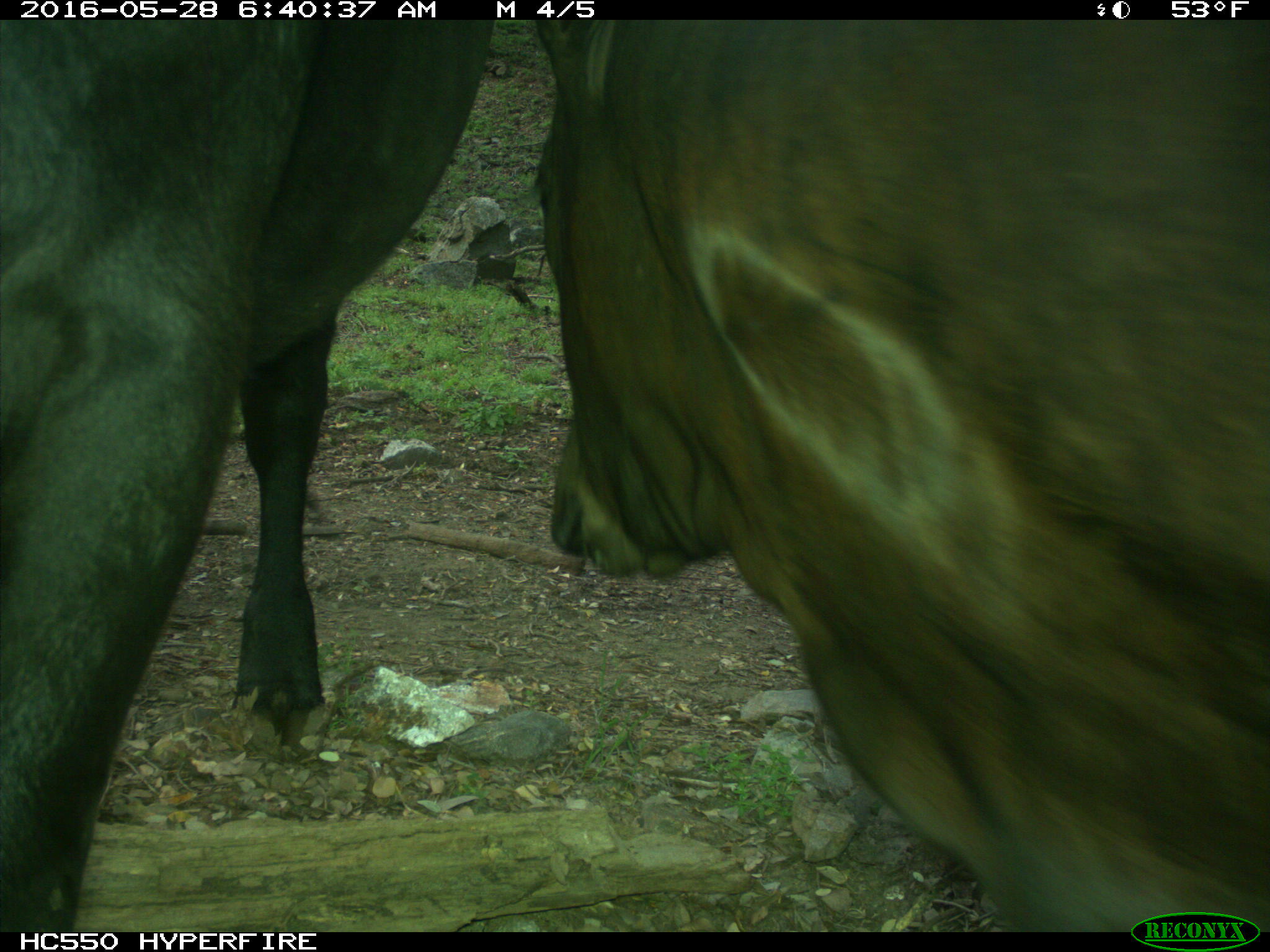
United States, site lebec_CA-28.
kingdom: Animalia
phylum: Chordata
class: Mammalia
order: Artiodactyla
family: Bovidae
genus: Bos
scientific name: Bos taurus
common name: domestic cow